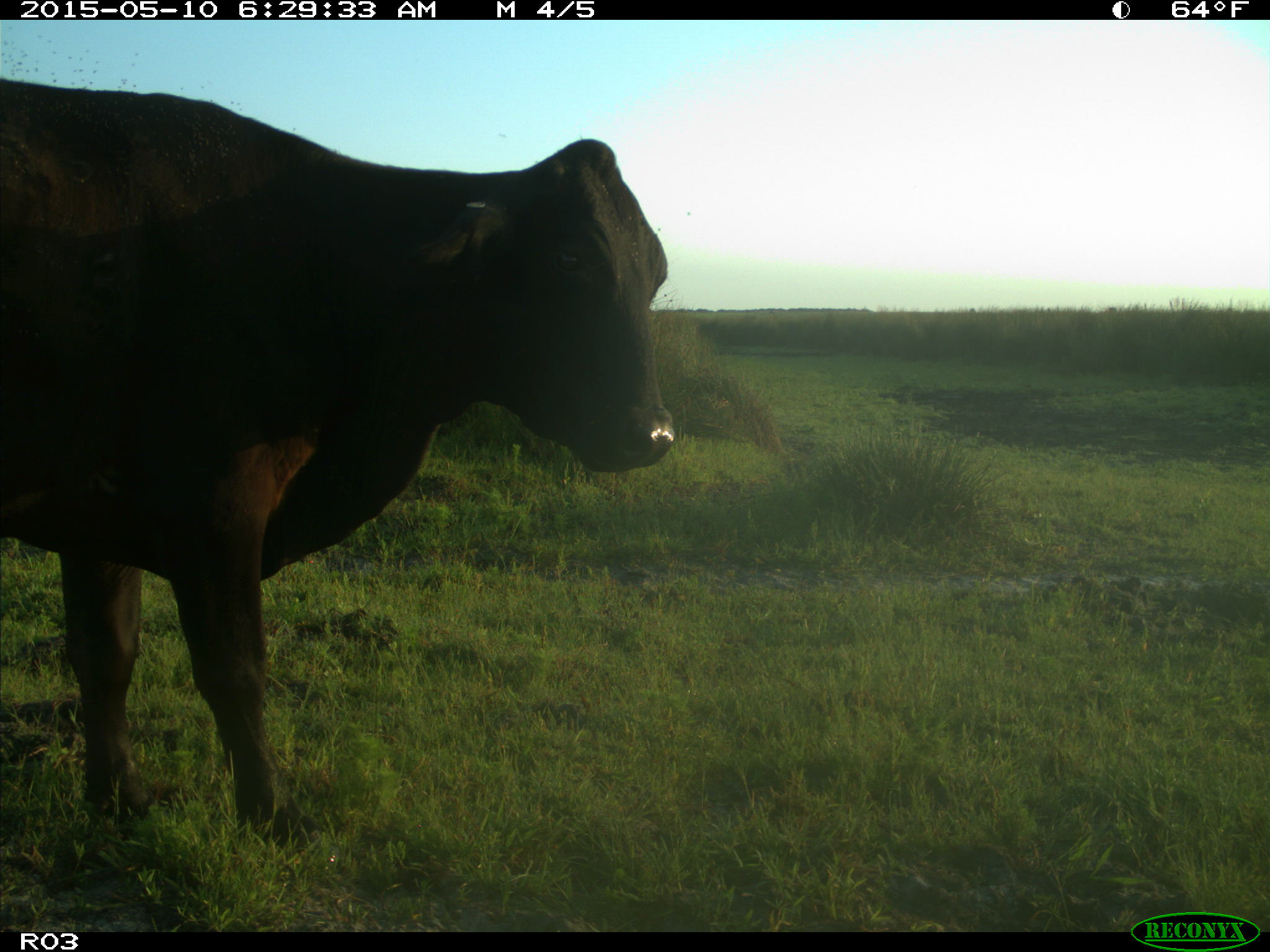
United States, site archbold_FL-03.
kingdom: Animalia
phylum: Chordata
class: Mammalia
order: Artiodactyla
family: Bovidae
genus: Bos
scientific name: Bos taurus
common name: domestic cow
Bos taurus (domestic cow).